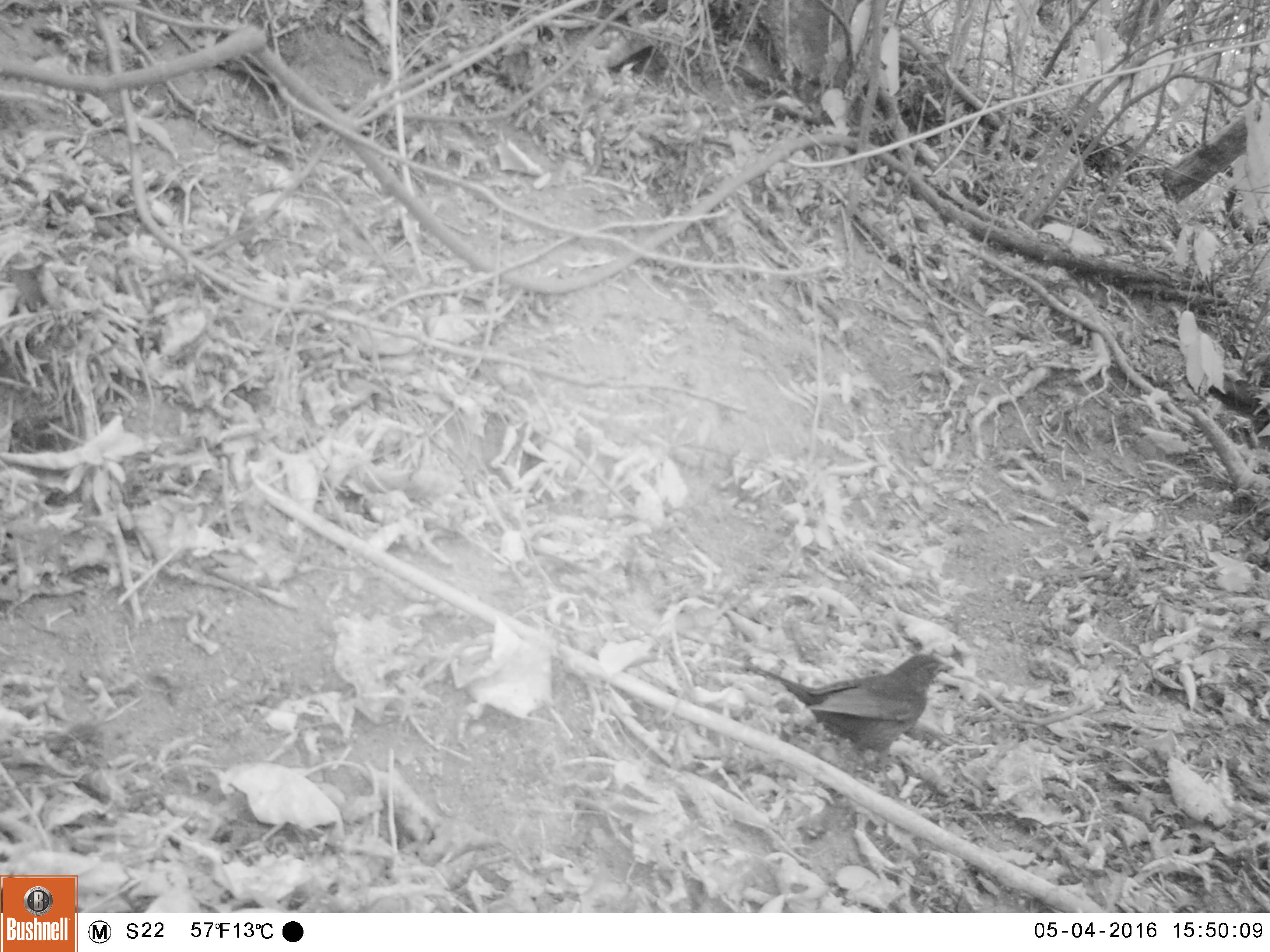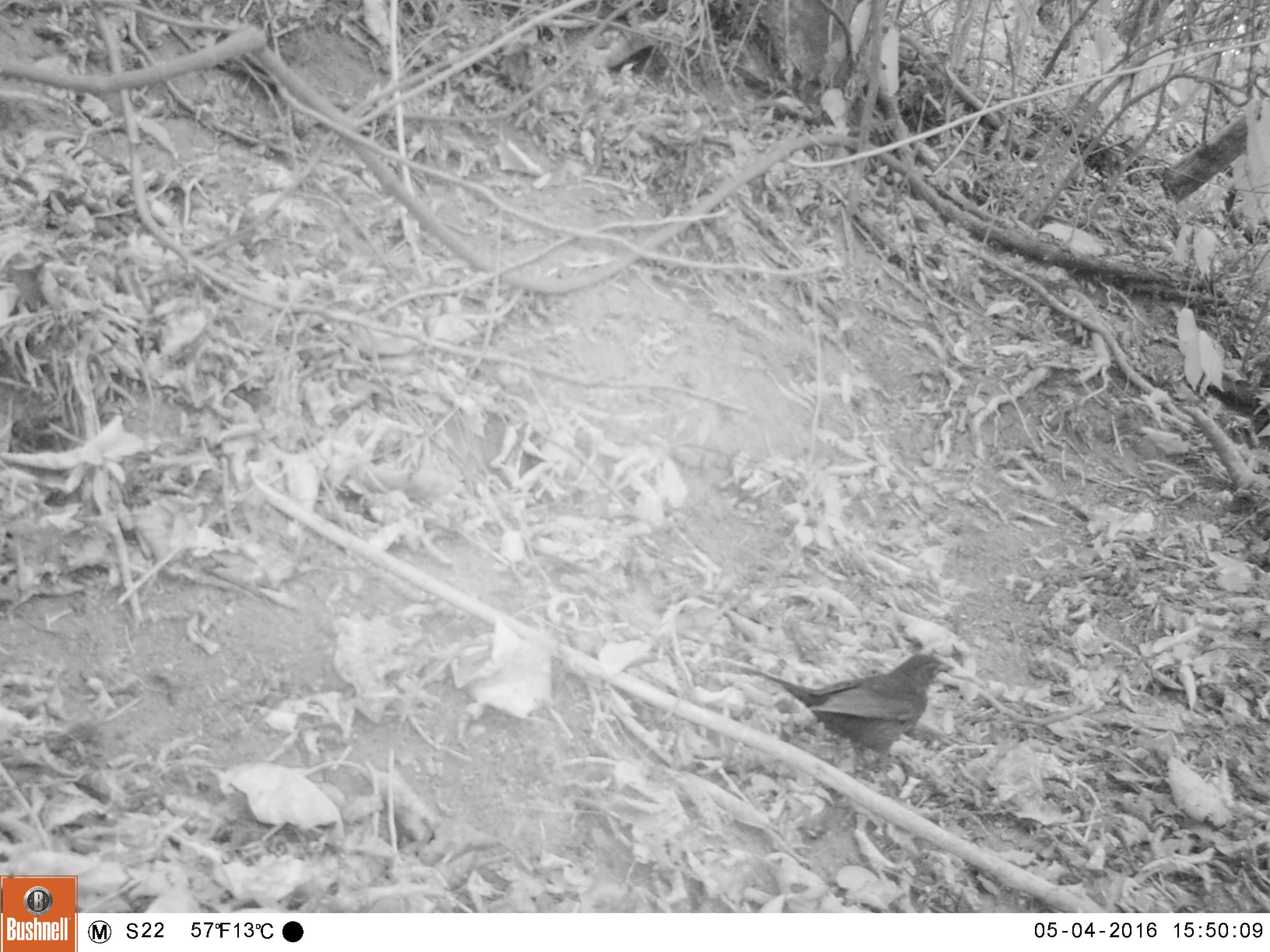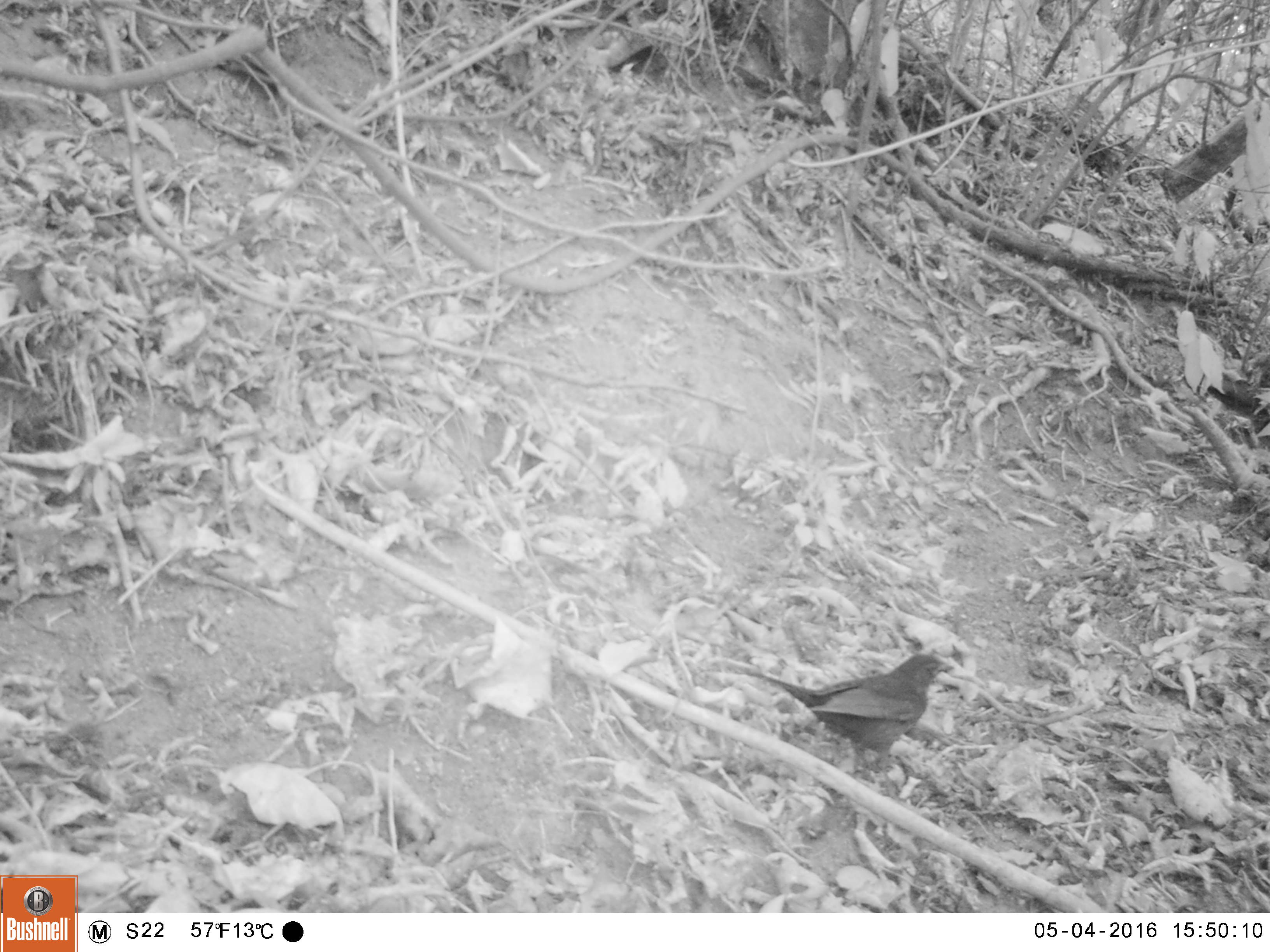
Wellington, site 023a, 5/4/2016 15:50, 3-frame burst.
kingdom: Animalia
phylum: Chordata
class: Aves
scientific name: Aves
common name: bird